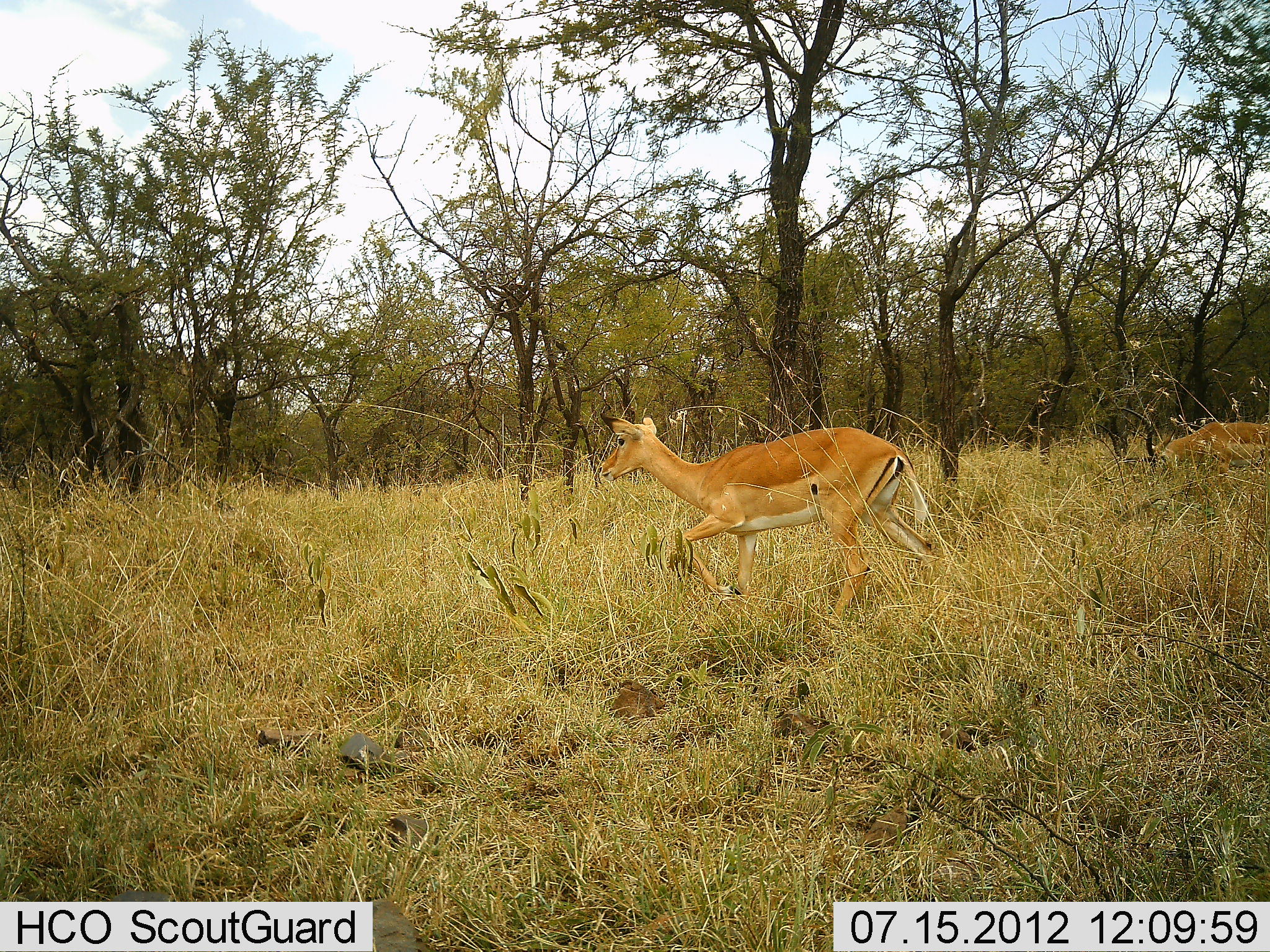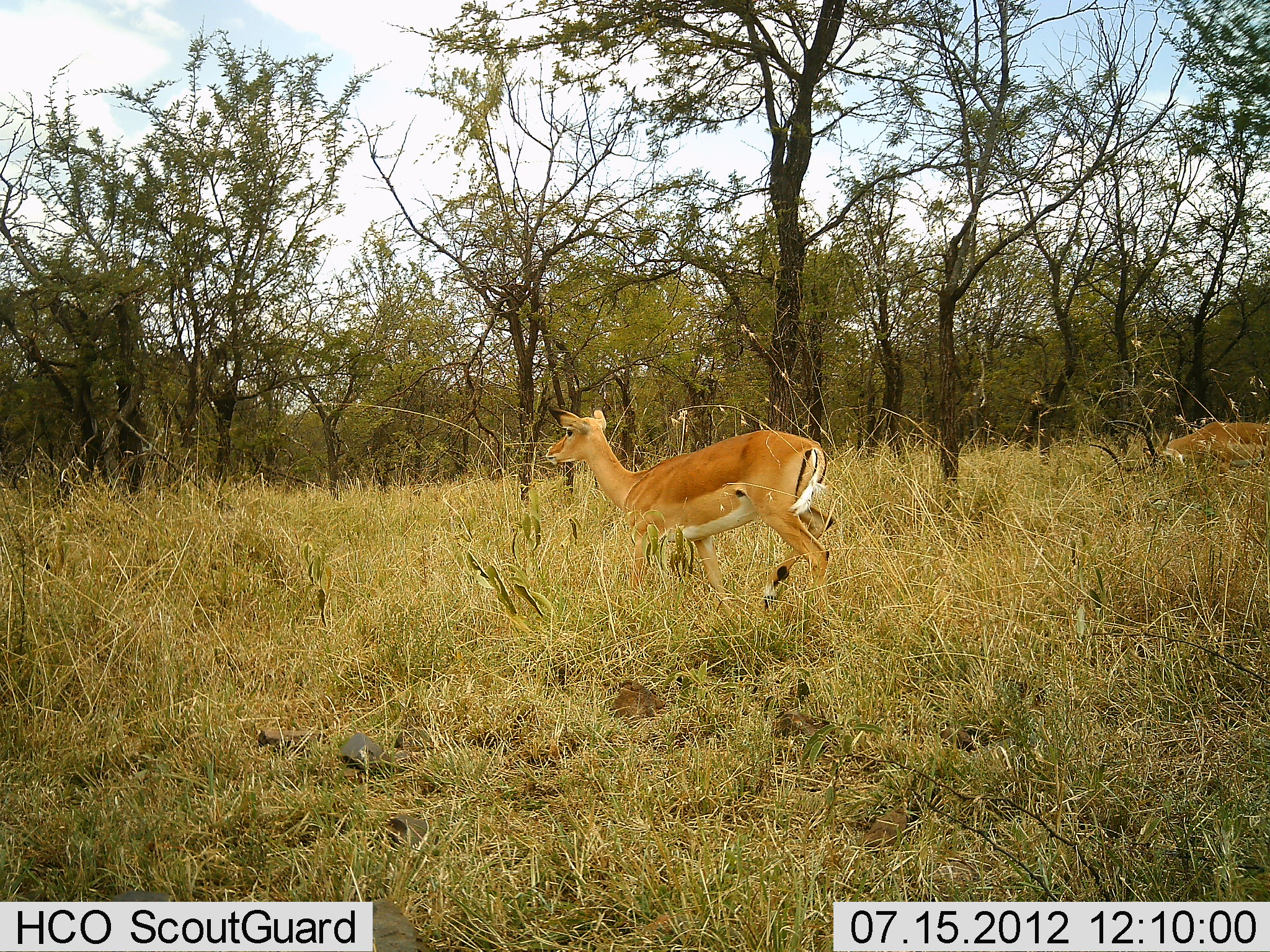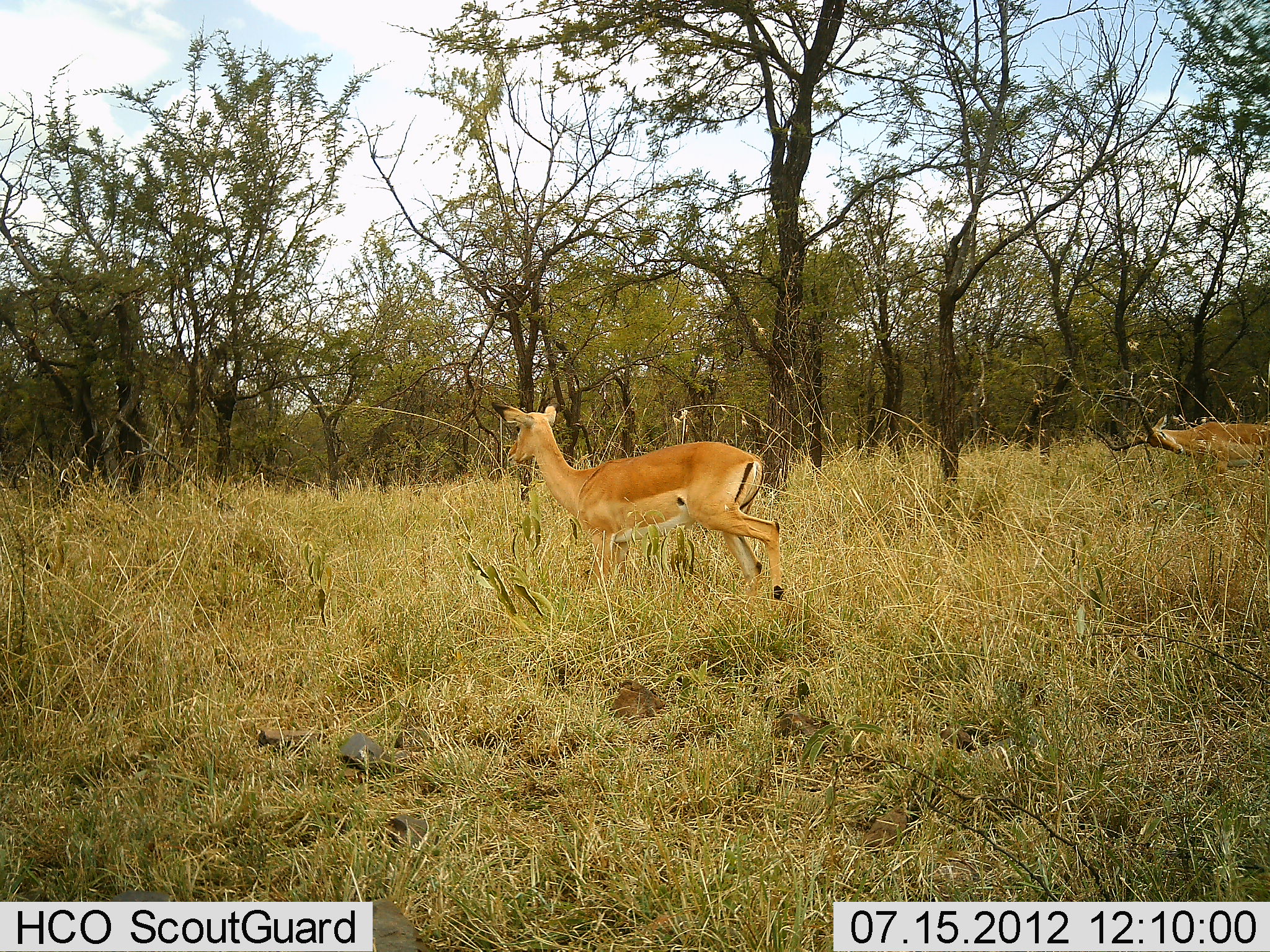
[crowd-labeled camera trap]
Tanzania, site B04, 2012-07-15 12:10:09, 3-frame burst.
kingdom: Animalia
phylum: Chordata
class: Mammalia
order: Artiodactyla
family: Bovidae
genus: Aepyceros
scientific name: Aepyceros melampus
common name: impala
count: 2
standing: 30%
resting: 0%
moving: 90%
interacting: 0%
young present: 0%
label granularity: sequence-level